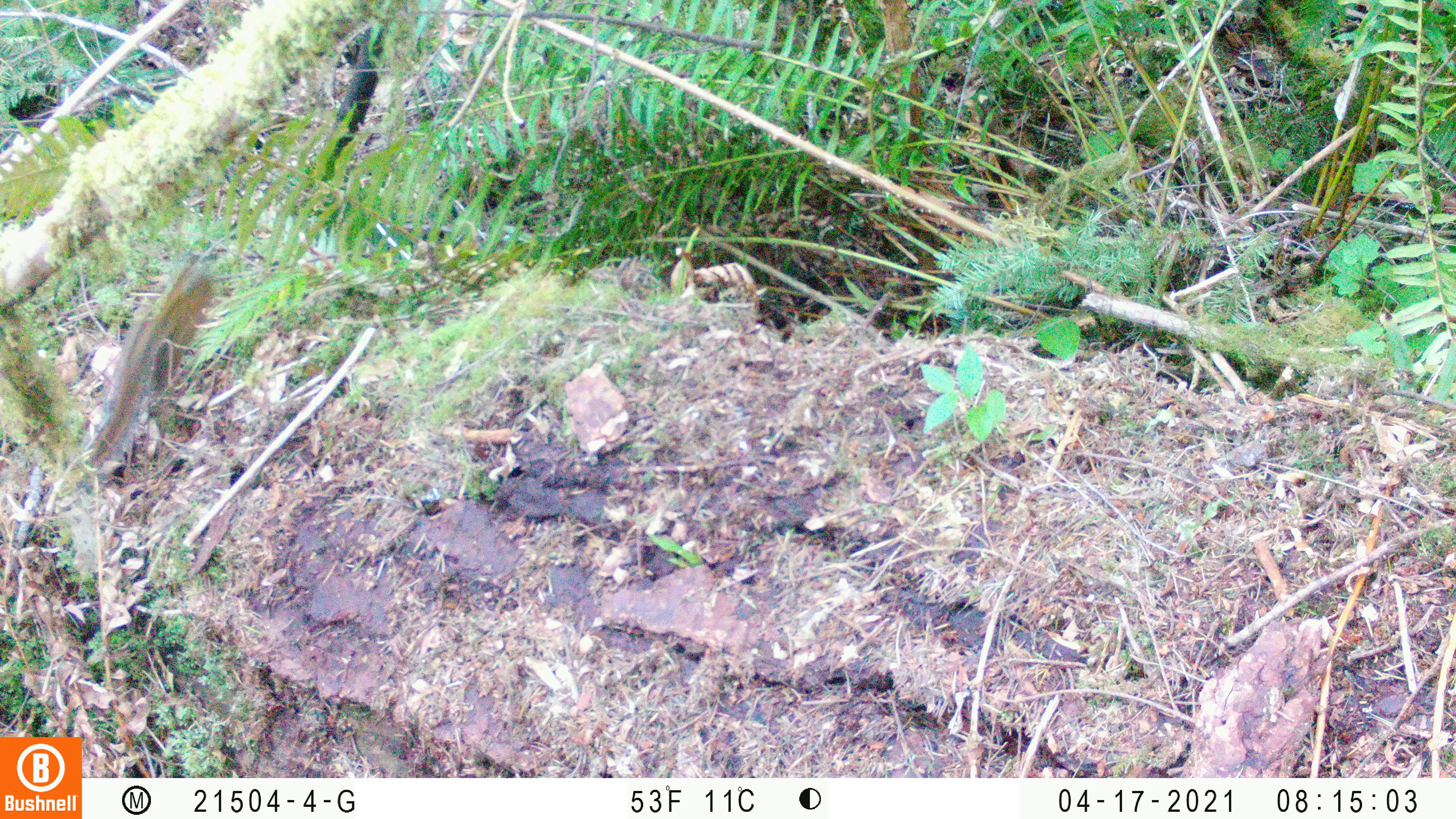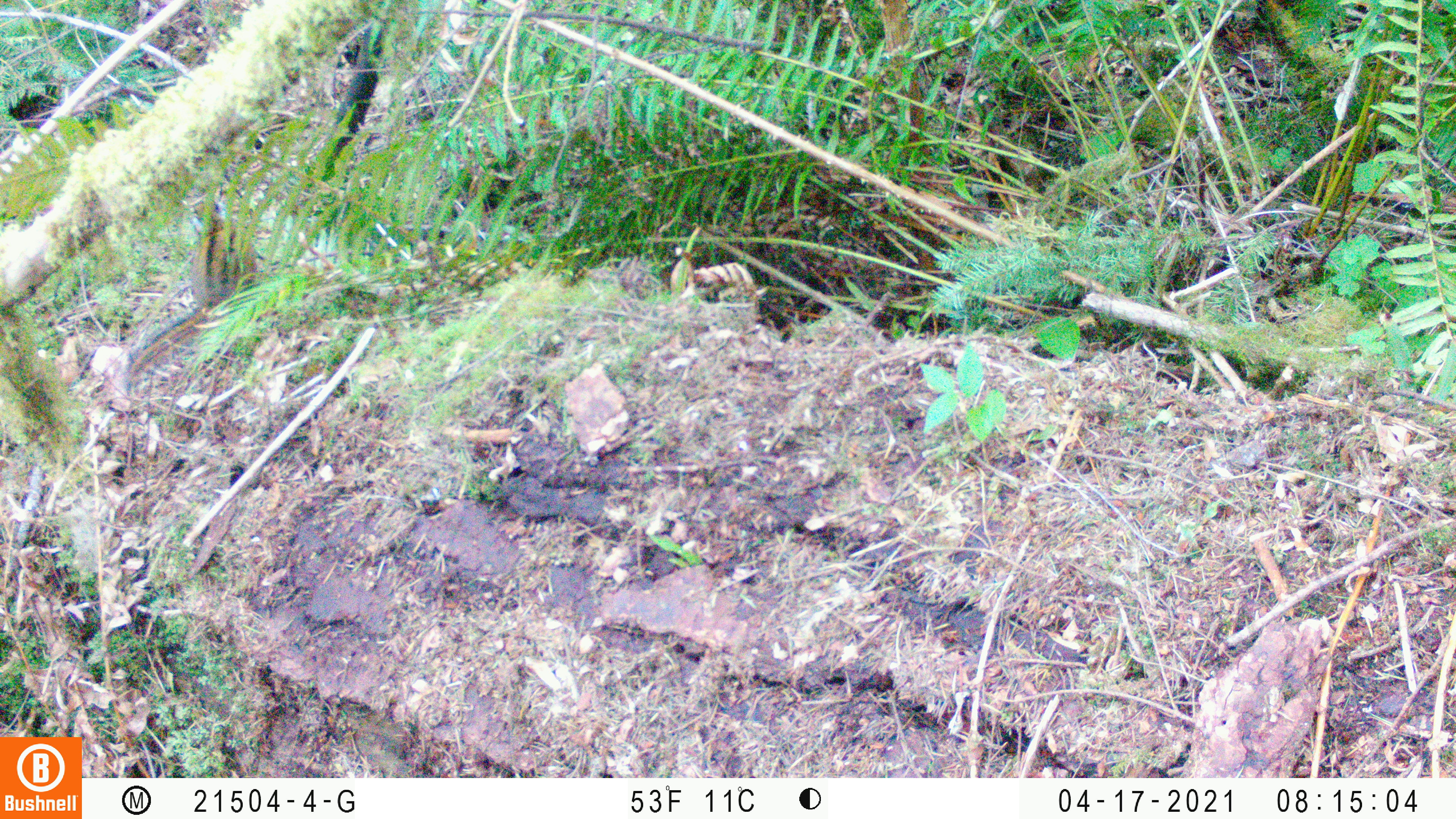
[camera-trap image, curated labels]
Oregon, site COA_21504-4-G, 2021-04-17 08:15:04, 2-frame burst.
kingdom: Animalia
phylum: Chordata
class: Mammalia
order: Rodentia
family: Sciuridae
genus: Neotamias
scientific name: Neotamias townsendii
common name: townsend's chipmunk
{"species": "townsend's chipmunk (Neotamias townsendii)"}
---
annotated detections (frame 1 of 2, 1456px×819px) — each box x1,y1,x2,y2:
townsend's chipmunk: 79,253,223,474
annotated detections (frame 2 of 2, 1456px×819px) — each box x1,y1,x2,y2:
townsend's chipmunk: 121,214,246,387